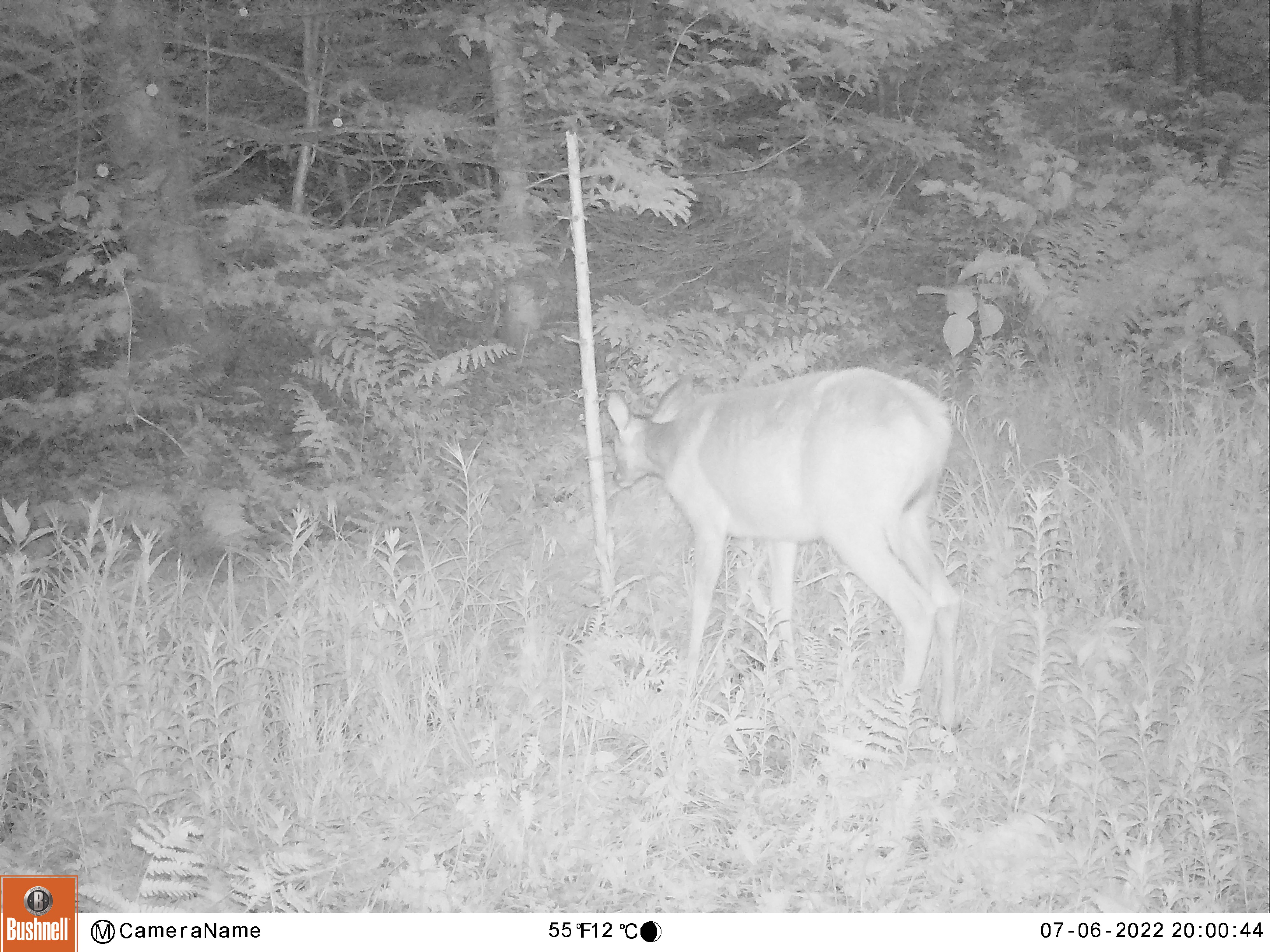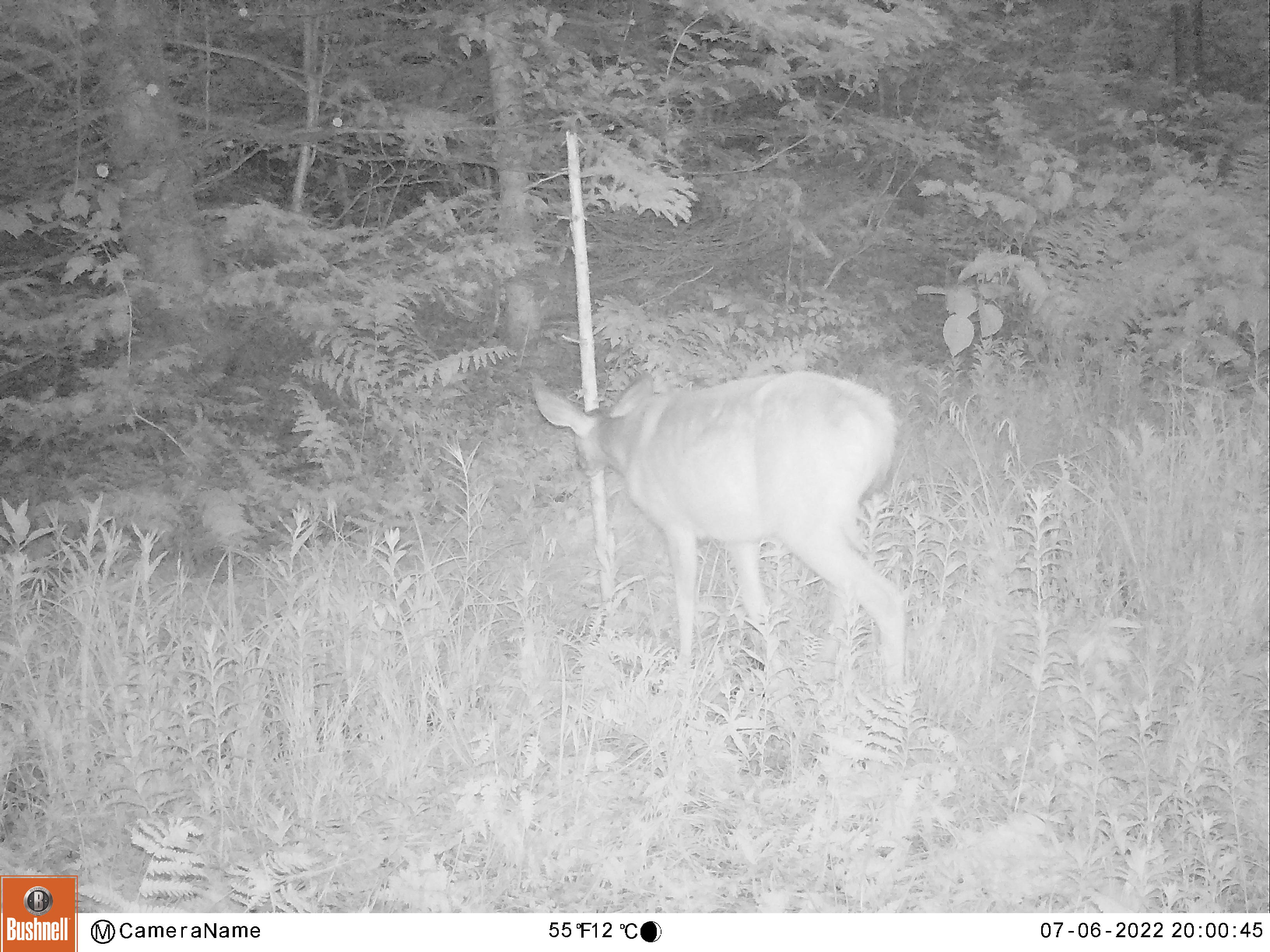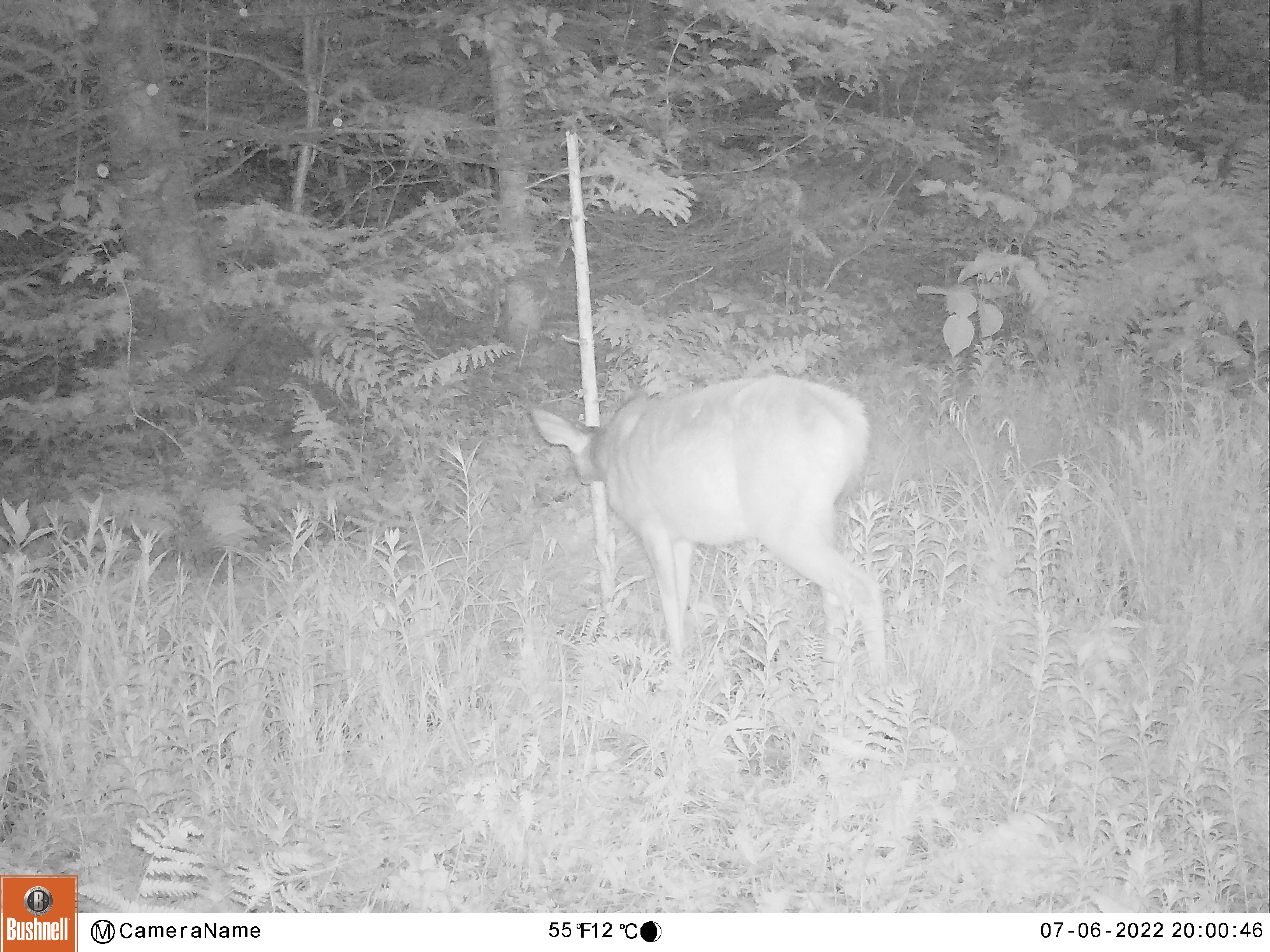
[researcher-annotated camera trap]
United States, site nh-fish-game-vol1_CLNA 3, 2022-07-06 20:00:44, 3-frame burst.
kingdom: Animalia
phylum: Chordata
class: Mammalia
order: Artiodactyla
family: Cervidae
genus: Odocoileus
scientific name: Odocoileus virginianus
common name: white-tailed deer